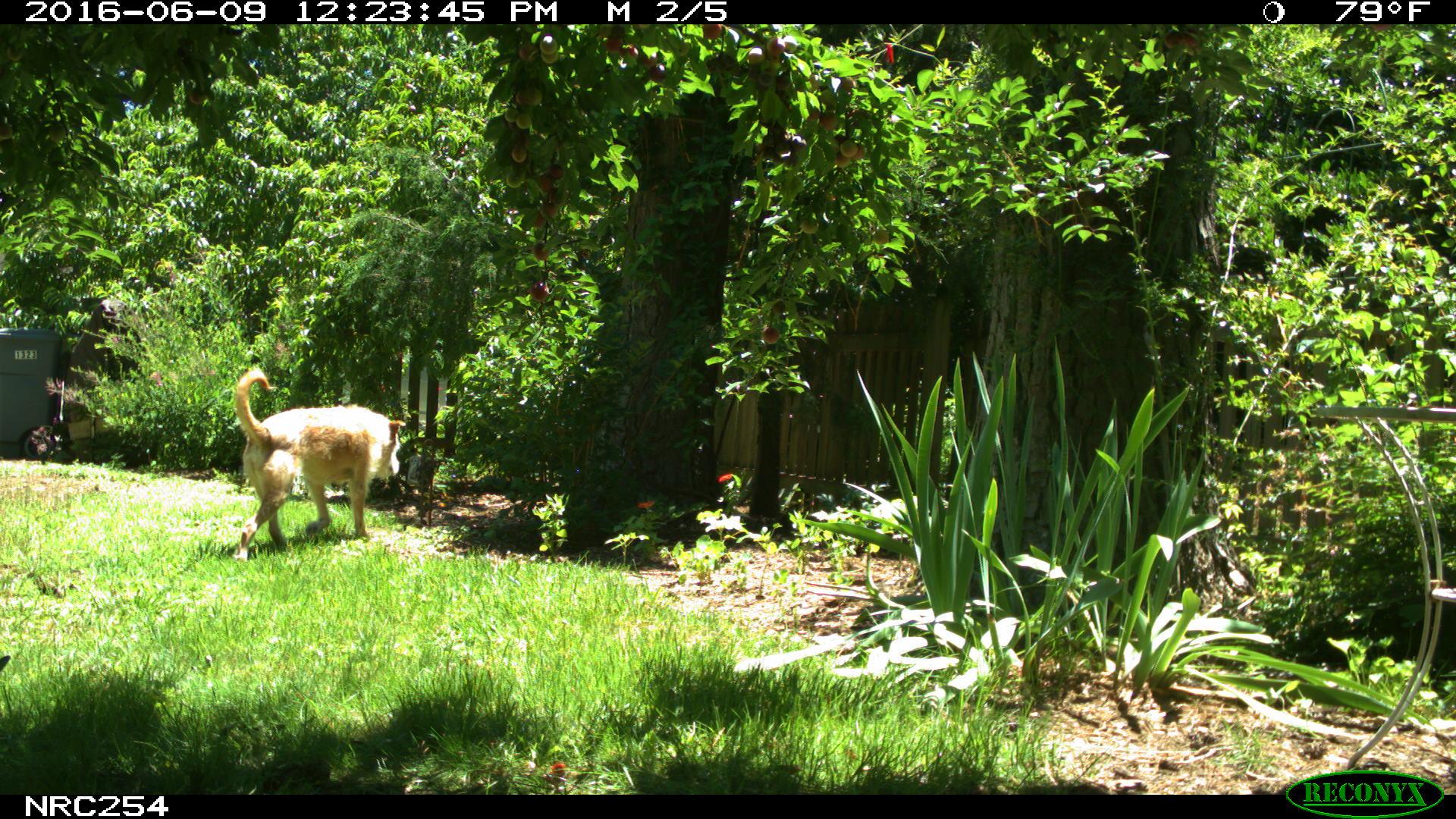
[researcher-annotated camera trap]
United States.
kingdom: Animalia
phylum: Chordata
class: Mammalia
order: Carnivora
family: Canidae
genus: Canis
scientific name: Canis familiaris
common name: domestic dog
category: Dog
Dog (domestic dog) (Canis familiaris).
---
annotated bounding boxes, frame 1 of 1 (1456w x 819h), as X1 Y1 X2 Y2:
Dog: 222 361 415 556